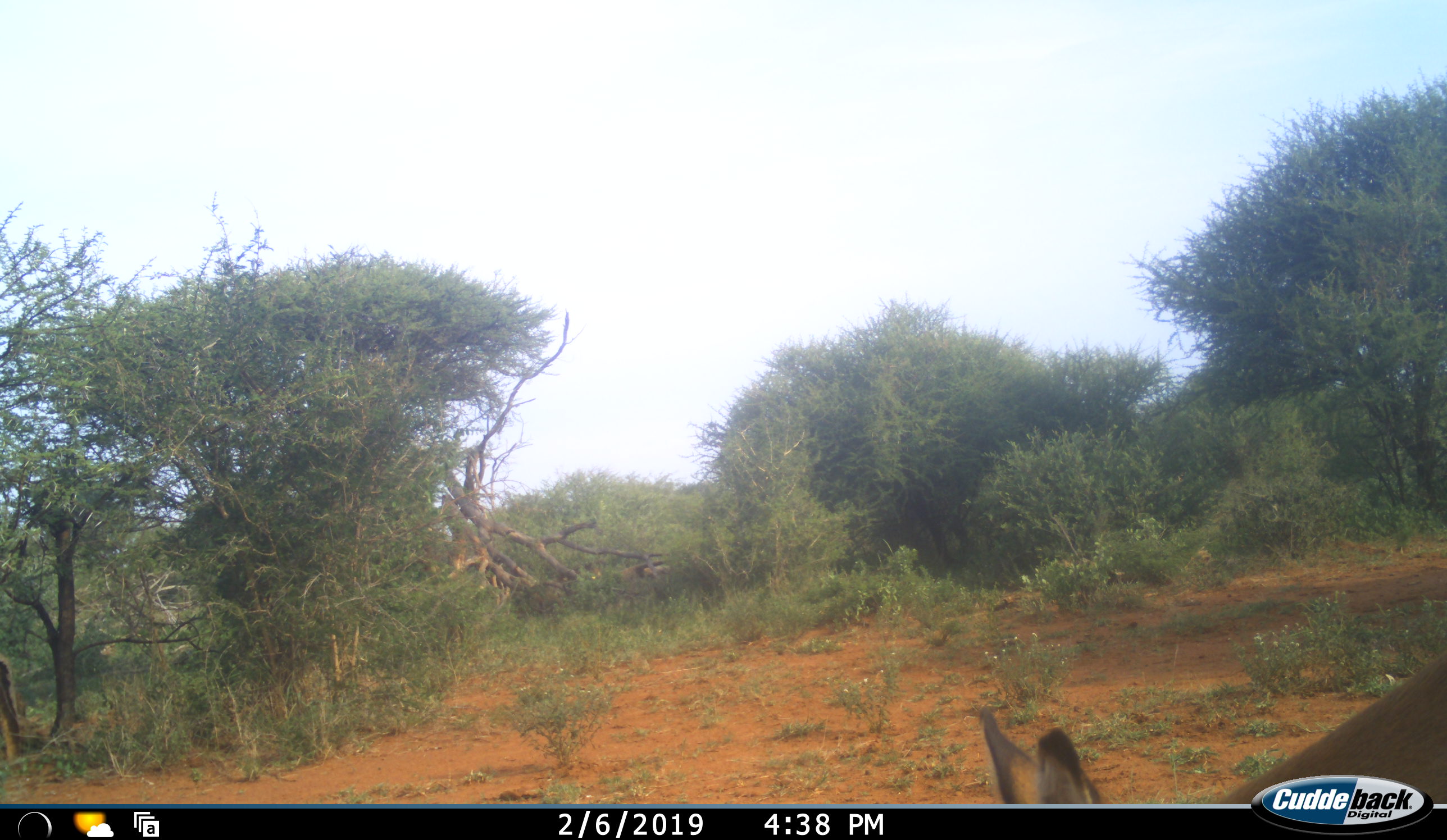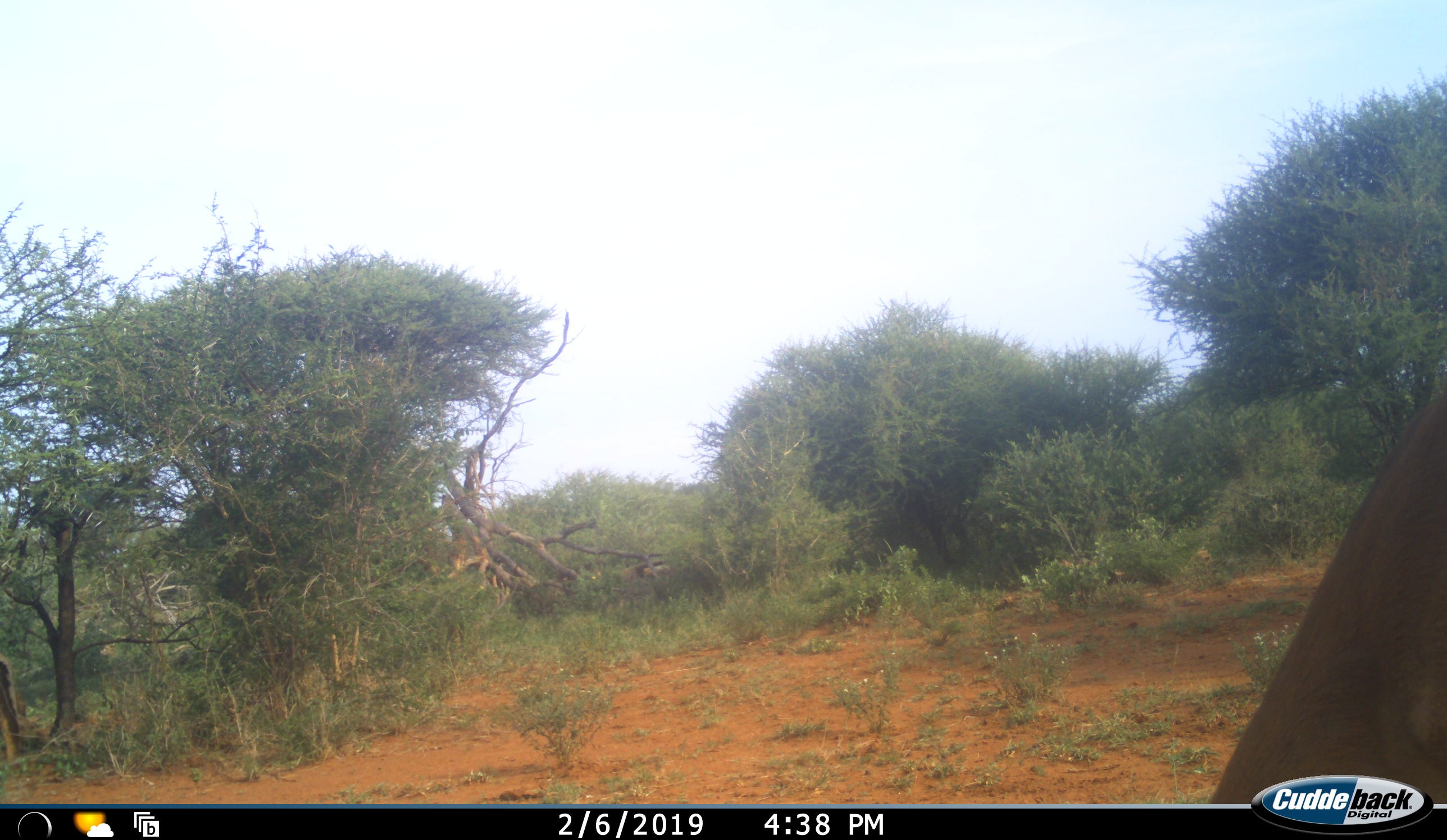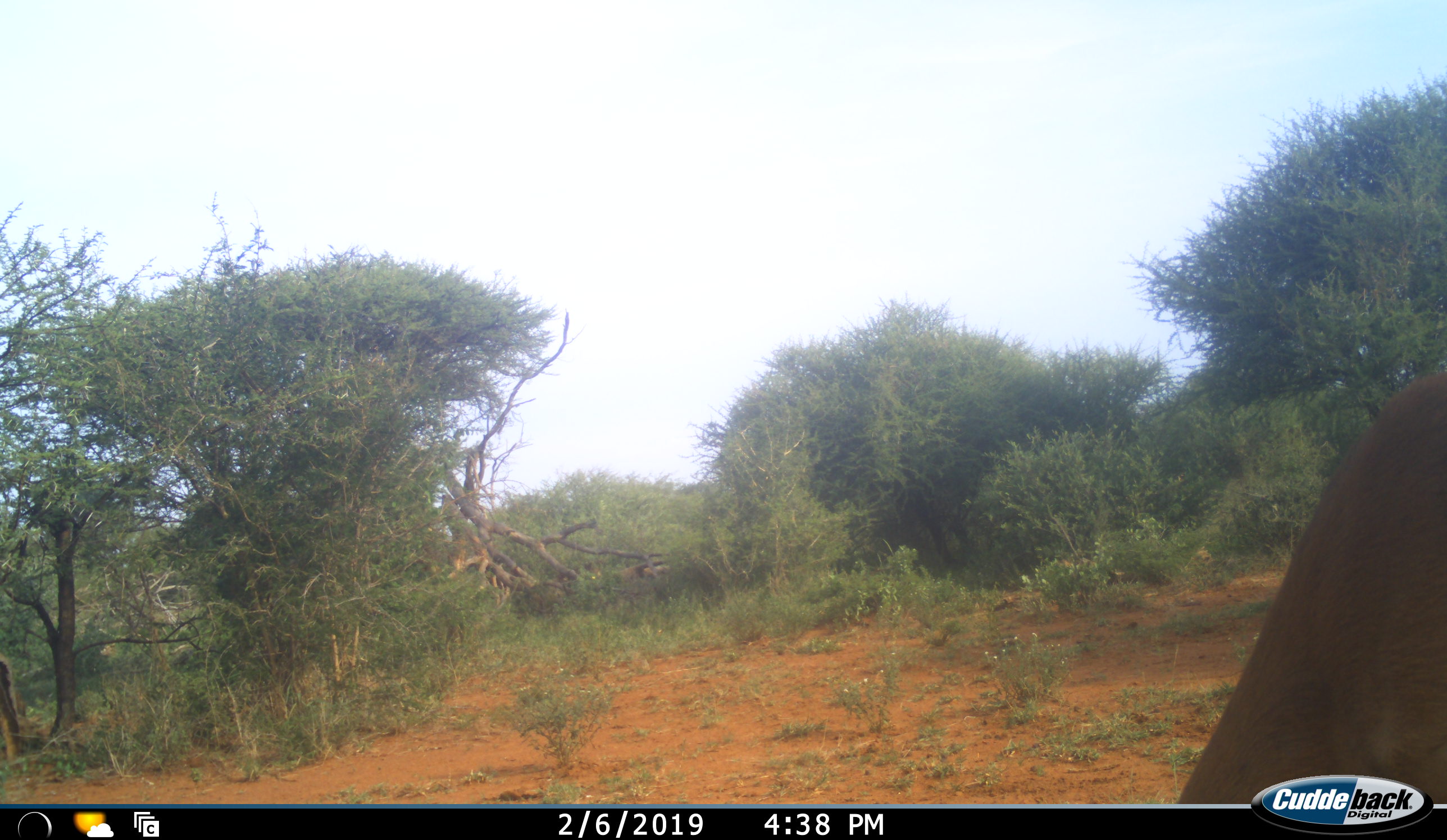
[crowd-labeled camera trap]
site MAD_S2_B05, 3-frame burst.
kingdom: Animalia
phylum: Chordata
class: Mammalia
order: Artiodactyla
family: Bovidae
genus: Aepyceros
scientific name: Aepyceros melampus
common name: impala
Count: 1.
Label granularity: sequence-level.